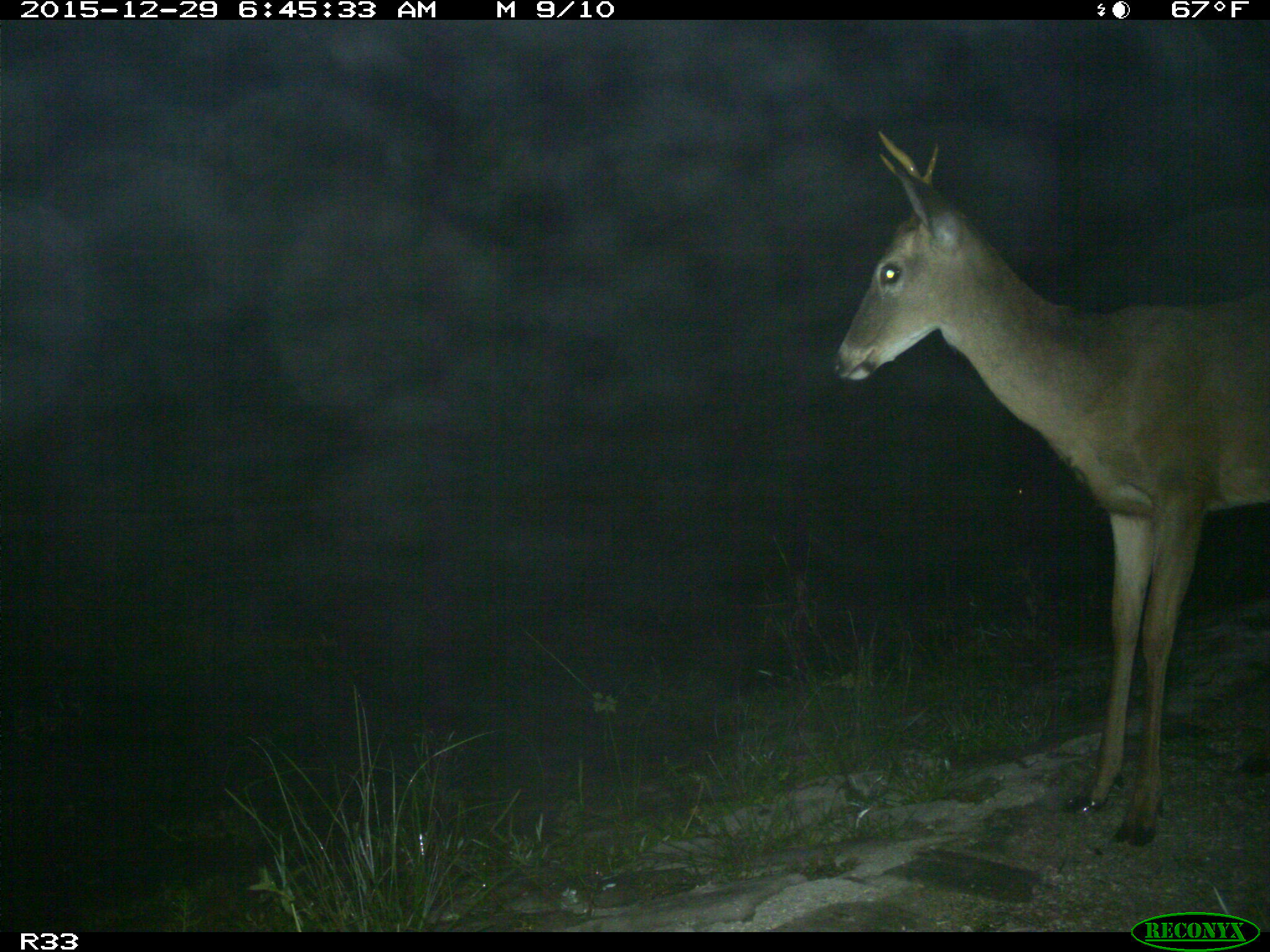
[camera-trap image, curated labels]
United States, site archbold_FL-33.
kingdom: Animalia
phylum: Chordata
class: Mammalia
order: Artiodactyla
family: Cervidae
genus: Odocoileus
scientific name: Odocoileus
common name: deer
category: unidentified deer